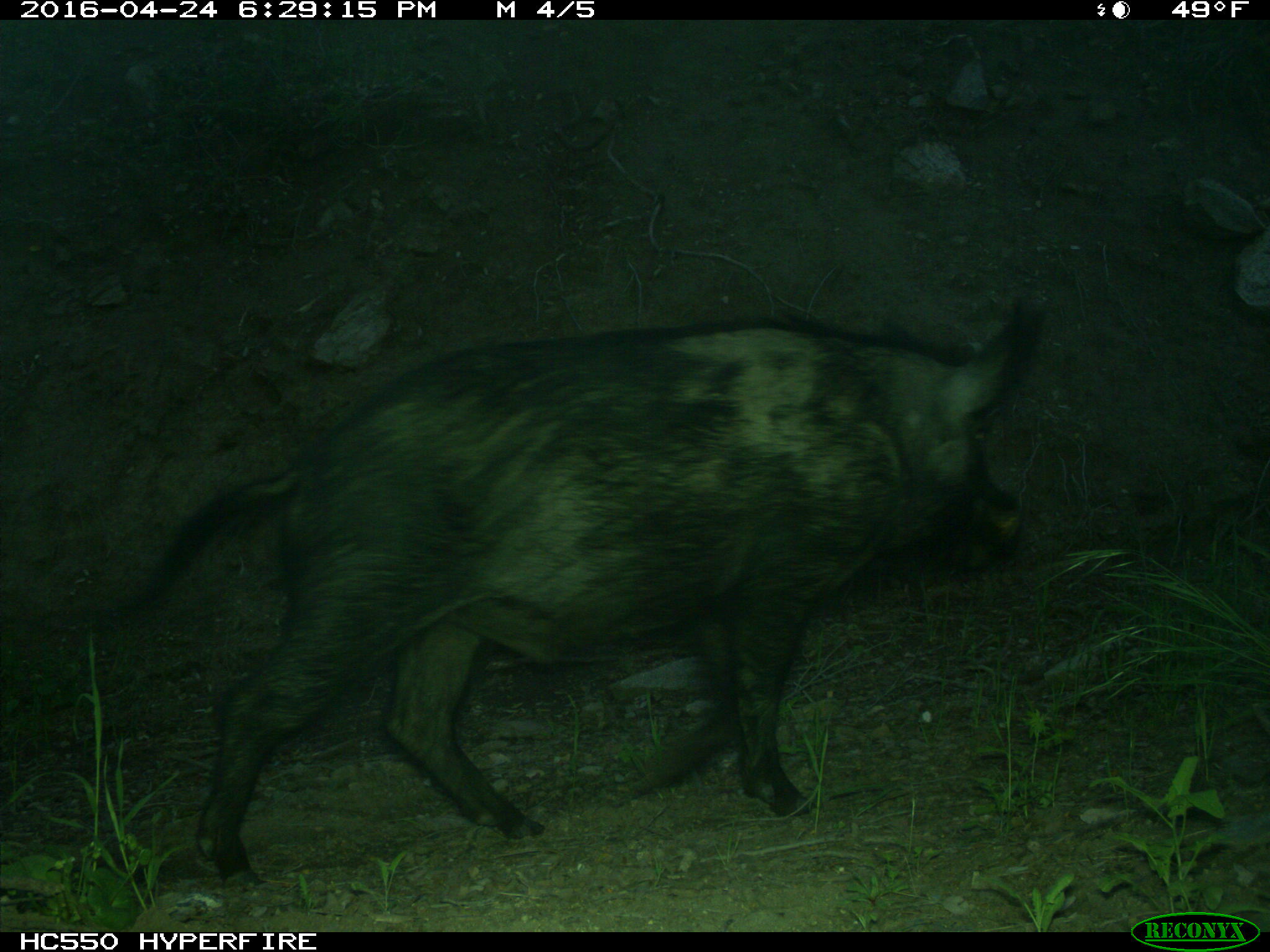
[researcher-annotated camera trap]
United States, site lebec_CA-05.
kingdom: Animalia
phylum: Chordata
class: Mammalia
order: Artiodactyla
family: Suidae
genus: Sus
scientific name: Sus scrofa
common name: wild boar